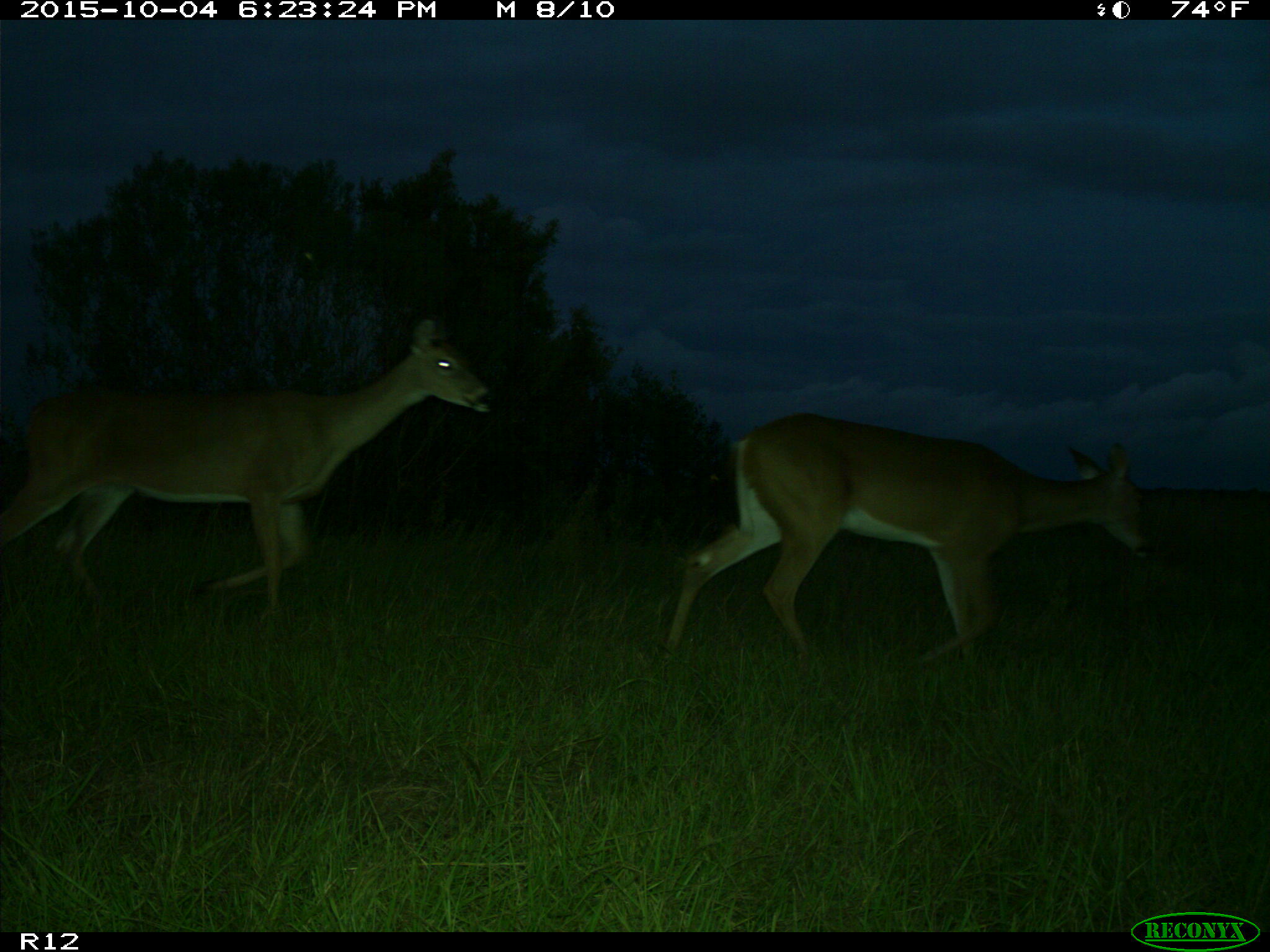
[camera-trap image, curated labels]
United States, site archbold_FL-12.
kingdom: Animalia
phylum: Chordata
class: Mammalia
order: Artiodactyla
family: Cervidae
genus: Odocoileus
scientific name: Odocoileus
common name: deer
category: unidentified deer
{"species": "unidentified deer (deer) (Odocoileus)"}